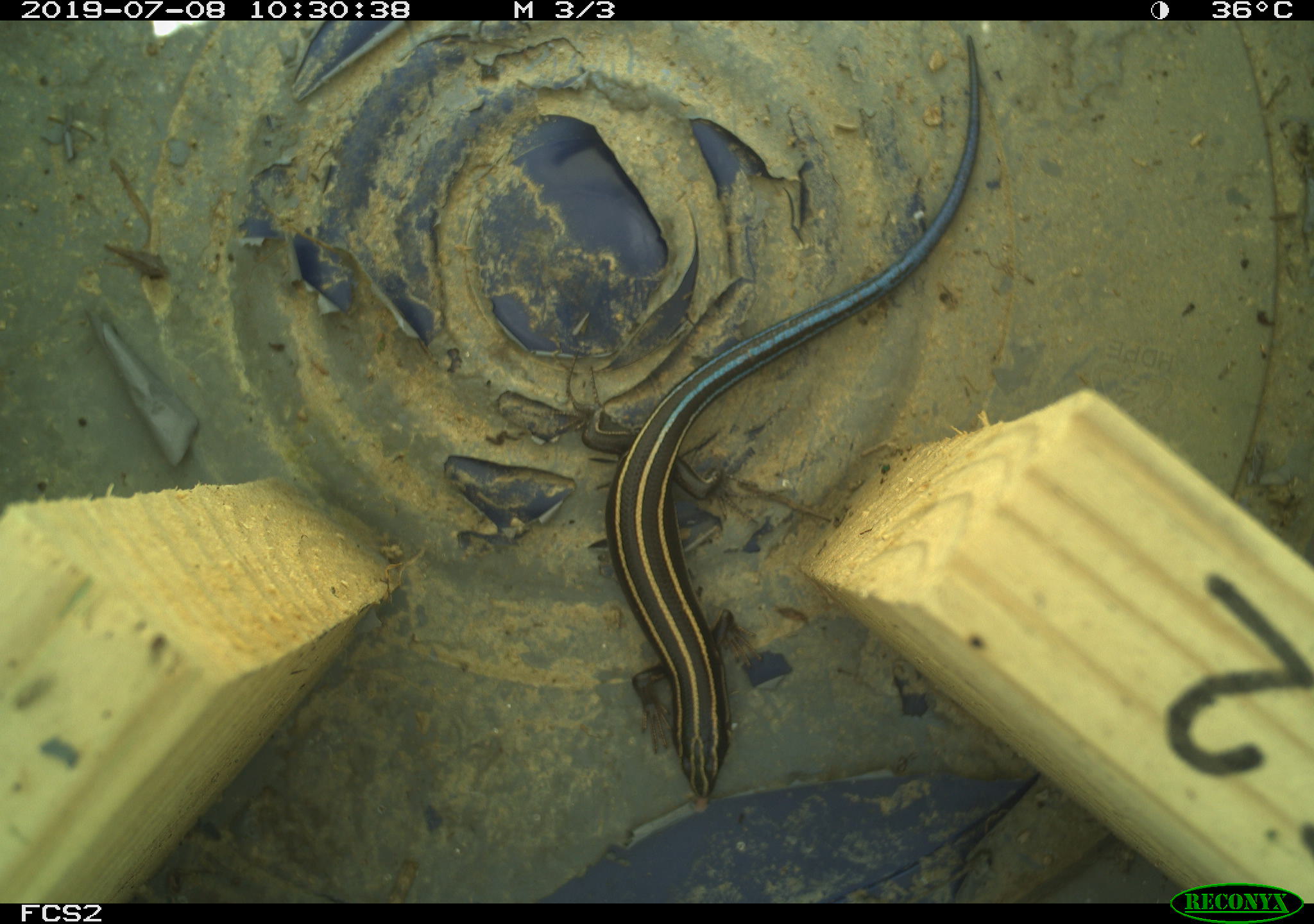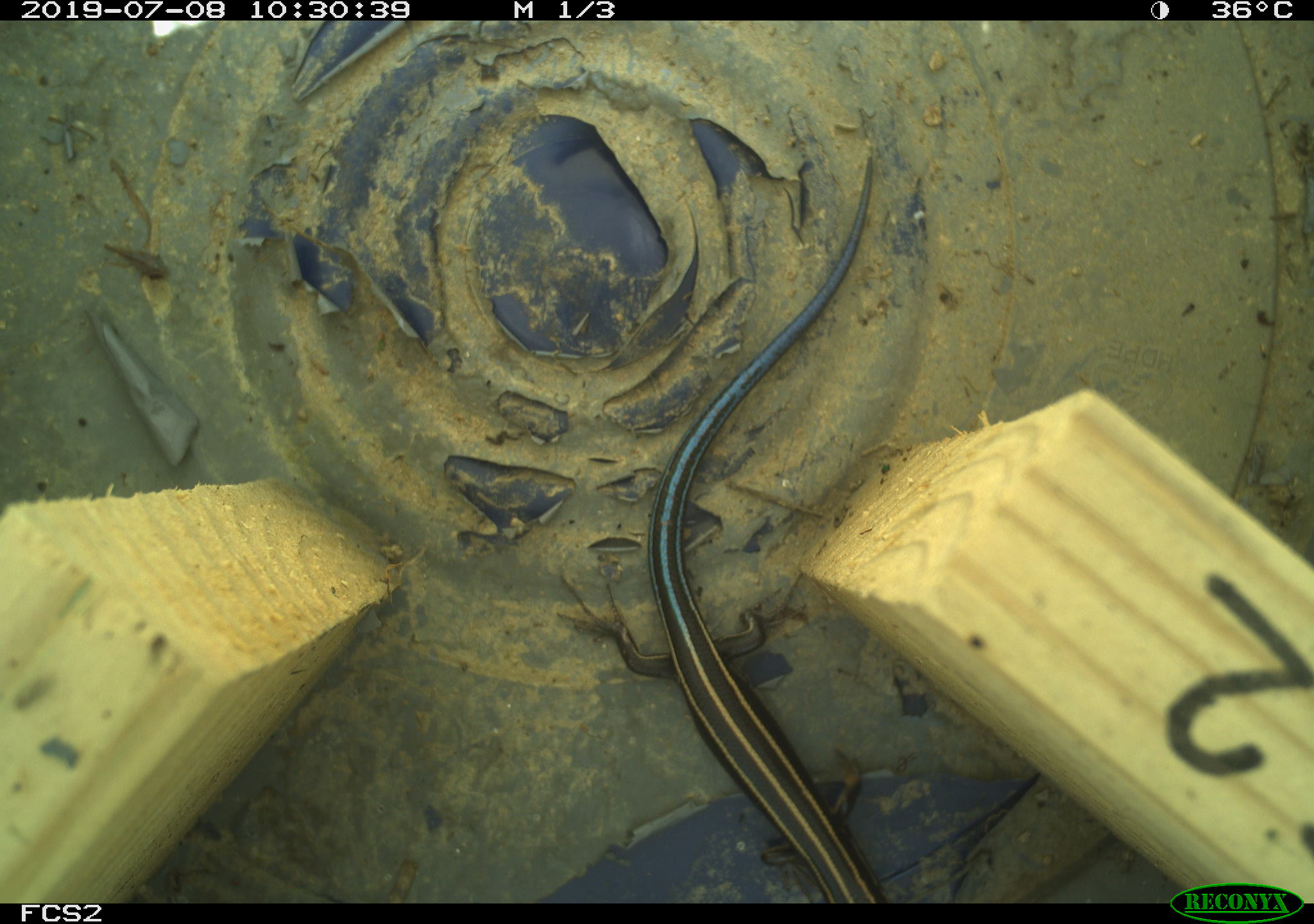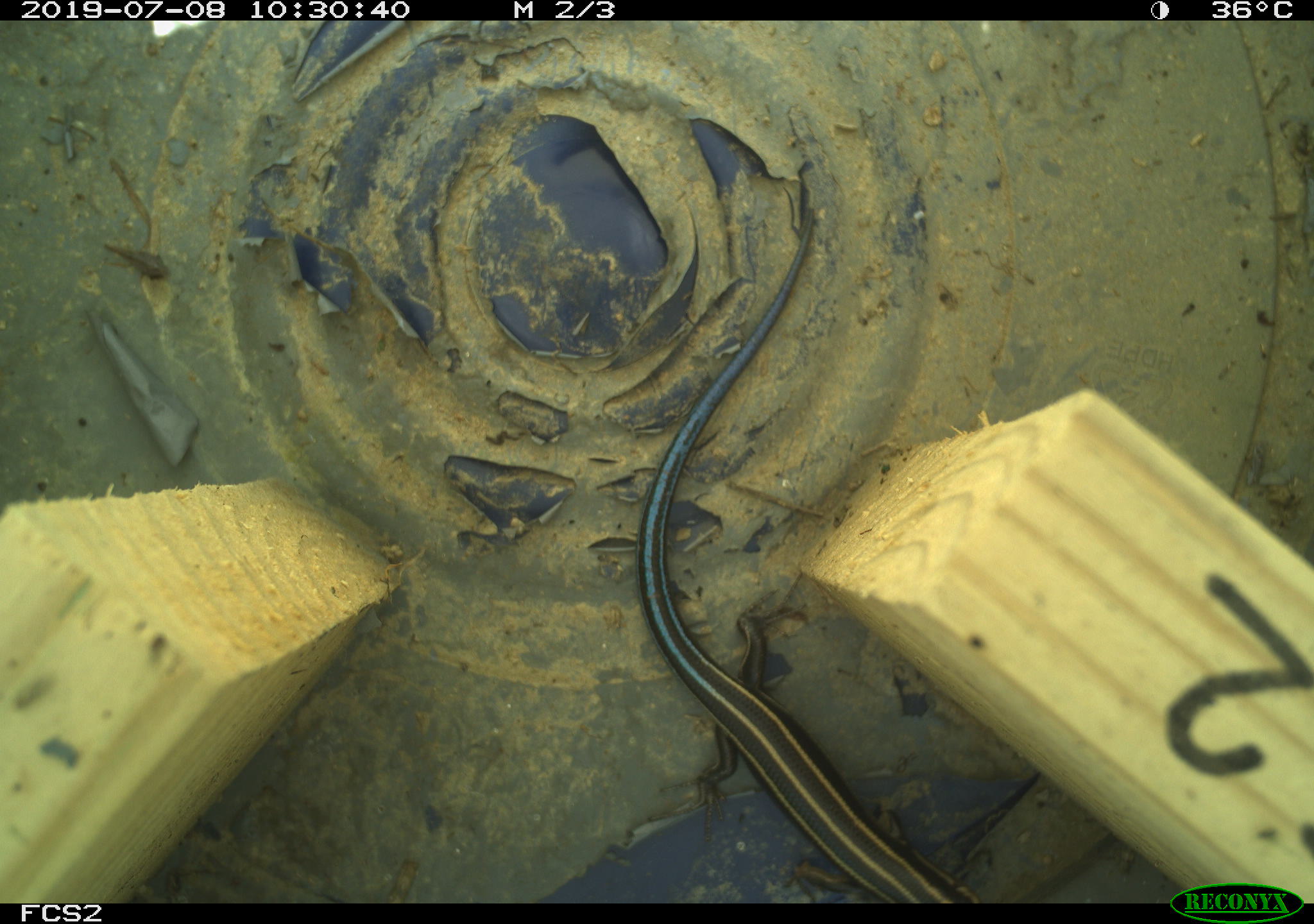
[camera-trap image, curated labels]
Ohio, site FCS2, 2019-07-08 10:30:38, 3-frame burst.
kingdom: Animalia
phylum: Chordata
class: Reptilia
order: Squamata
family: Scincidae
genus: Plestiodon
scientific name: Plestiodon fasciatus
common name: common five-lined skink